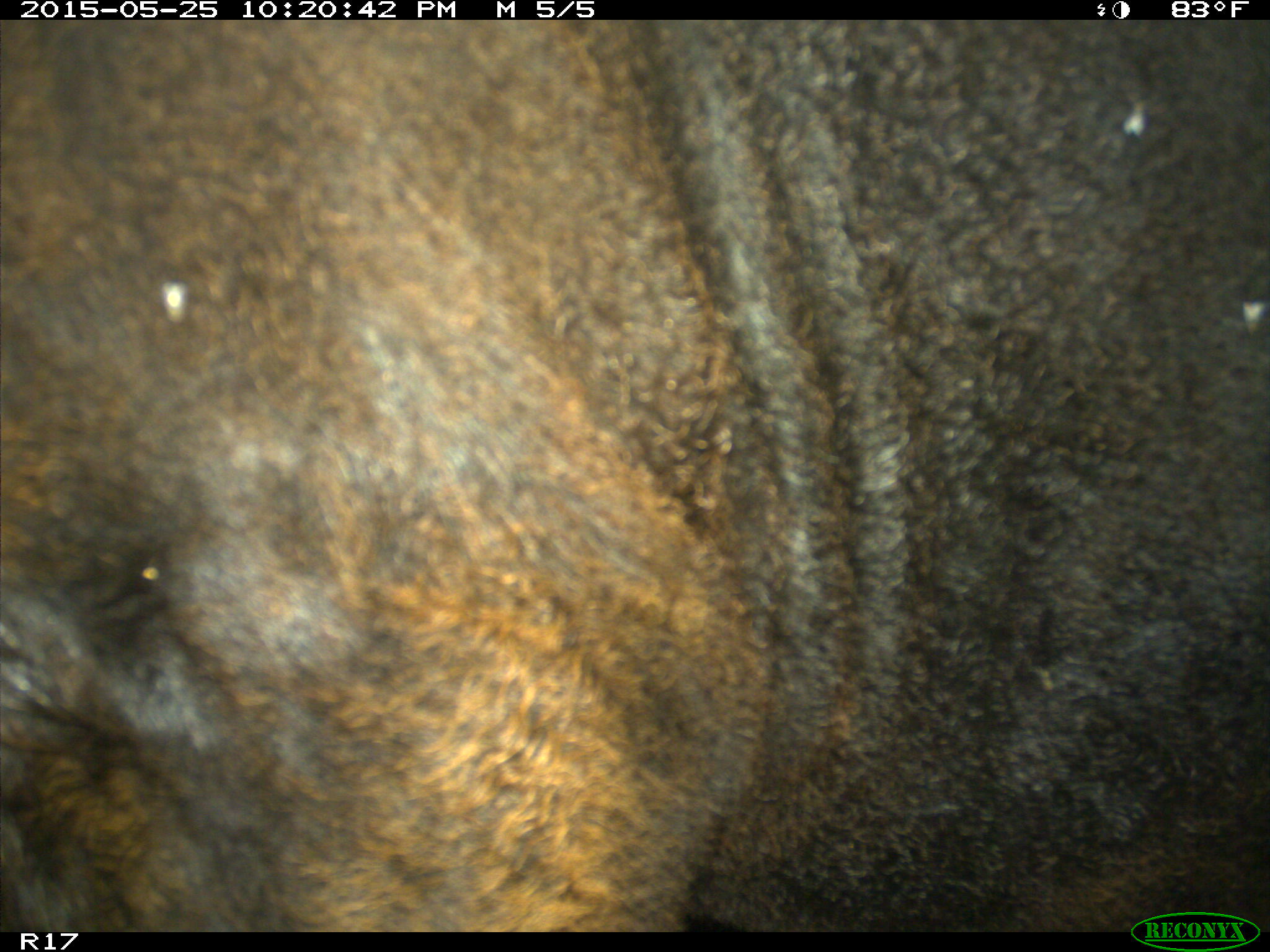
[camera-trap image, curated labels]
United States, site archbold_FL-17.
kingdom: Animalia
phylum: Chordata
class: Mammalia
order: Artiodactyla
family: Bovidae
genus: Bos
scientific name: Bos taurus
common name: domestic cow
Bos taurus (domestic cow).